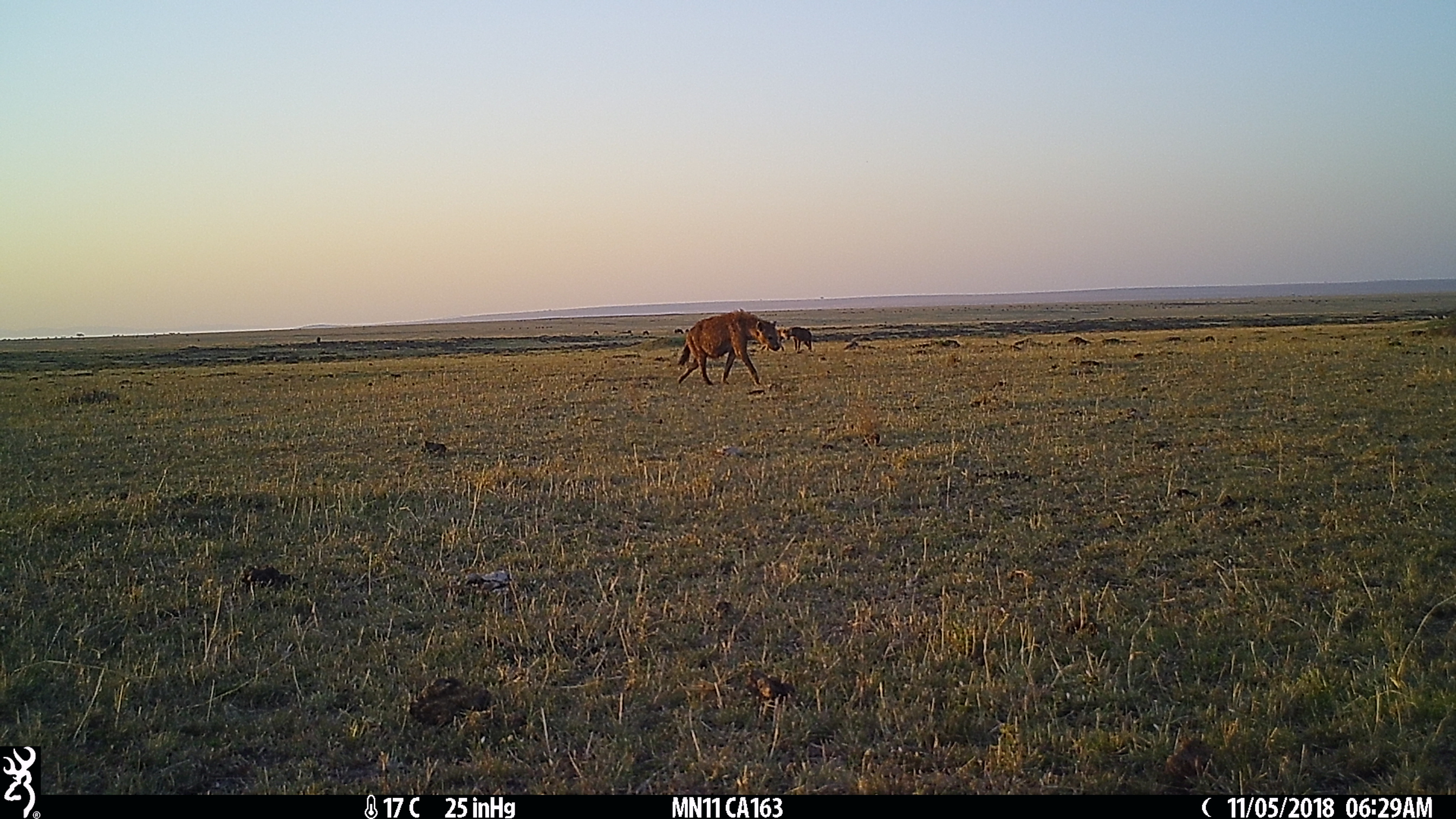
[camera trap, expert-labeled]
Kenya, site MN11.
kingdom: Animalia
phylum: Chordata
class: Mammalia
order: Carnivora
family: Hyaenidae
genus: Crocuta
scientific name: Crocuta crocuta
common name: spotted hyena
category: hyena spotted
Hyena spotted (spotted hyena) (Crocuta crocuta).